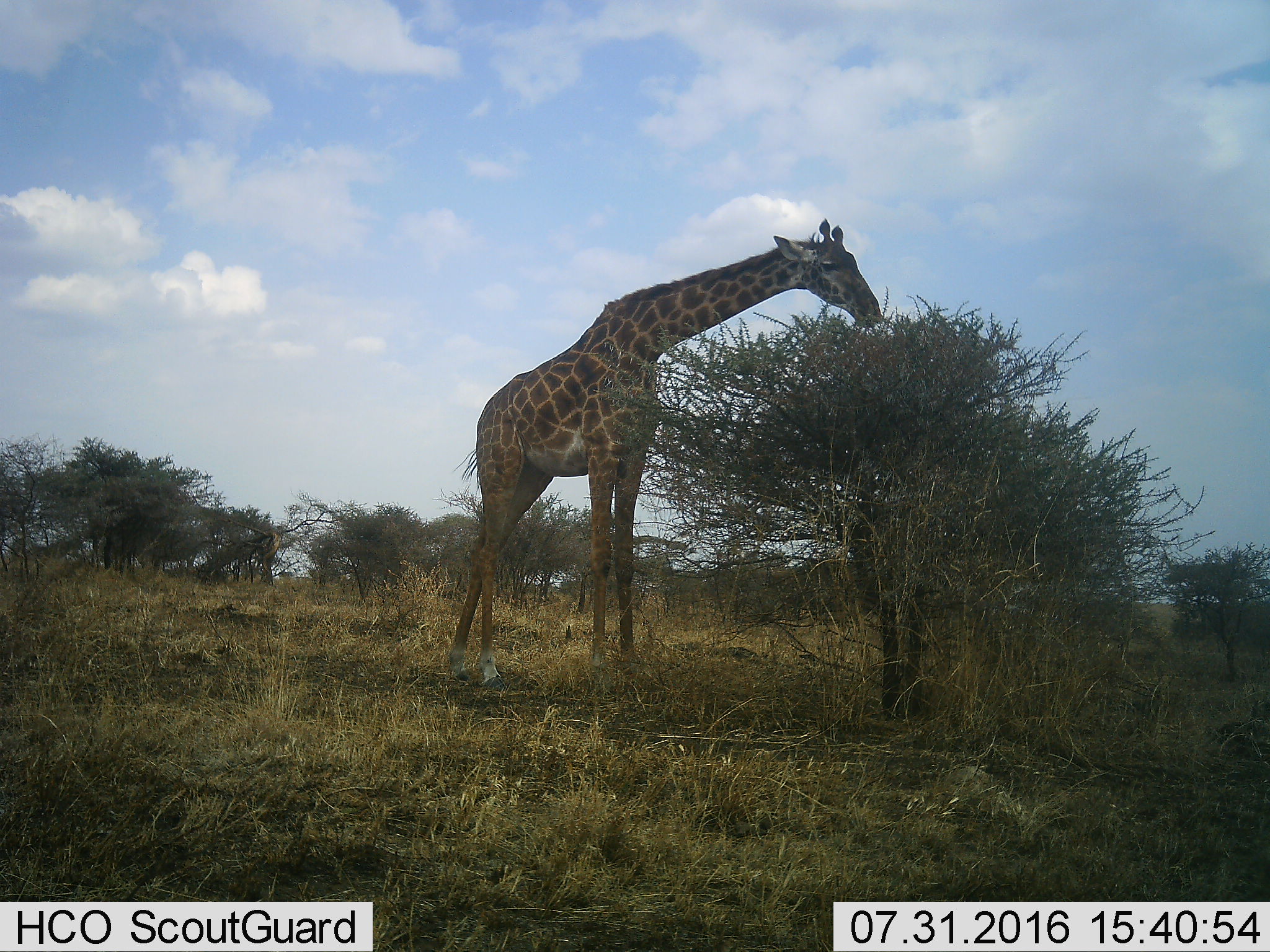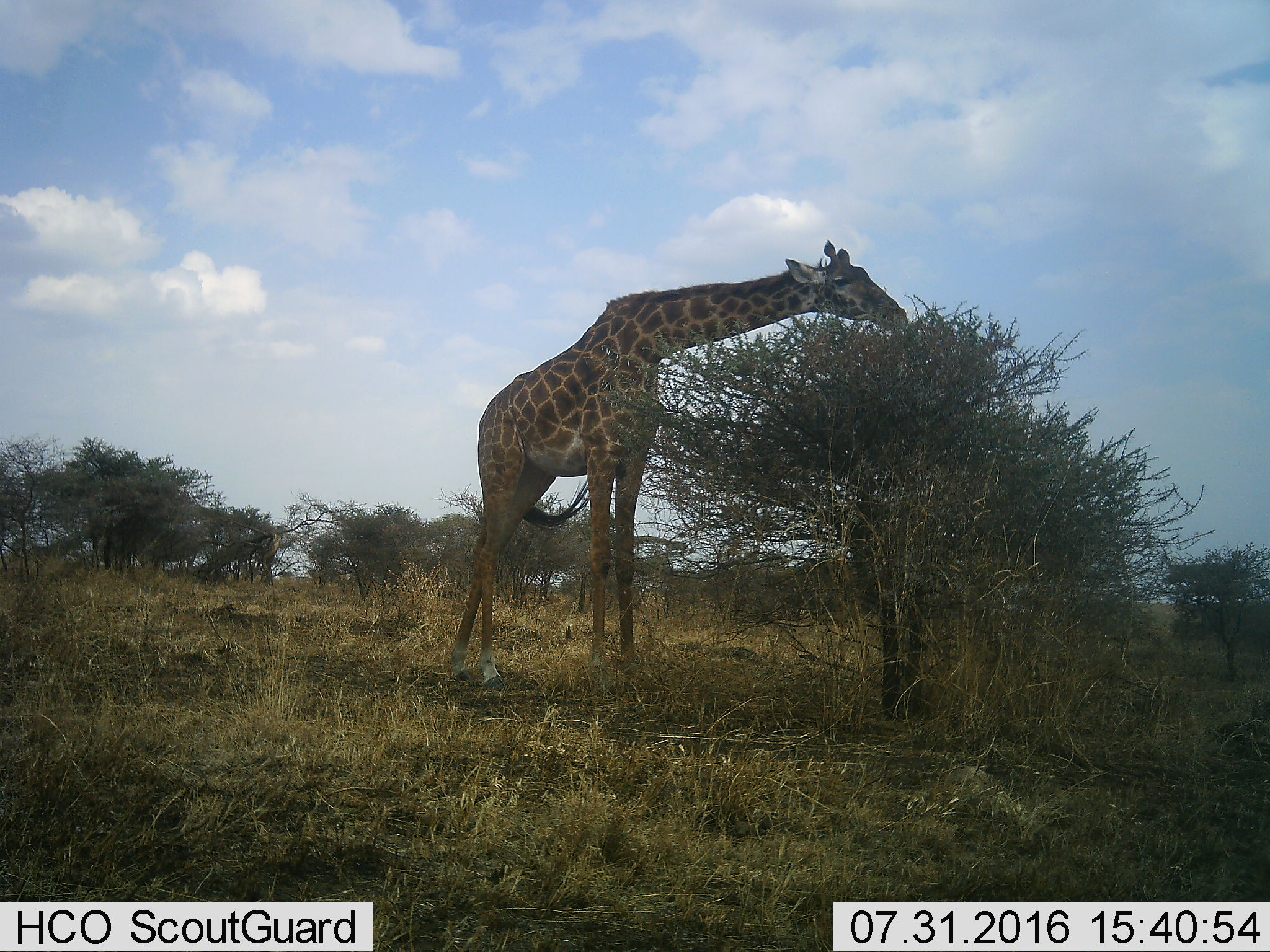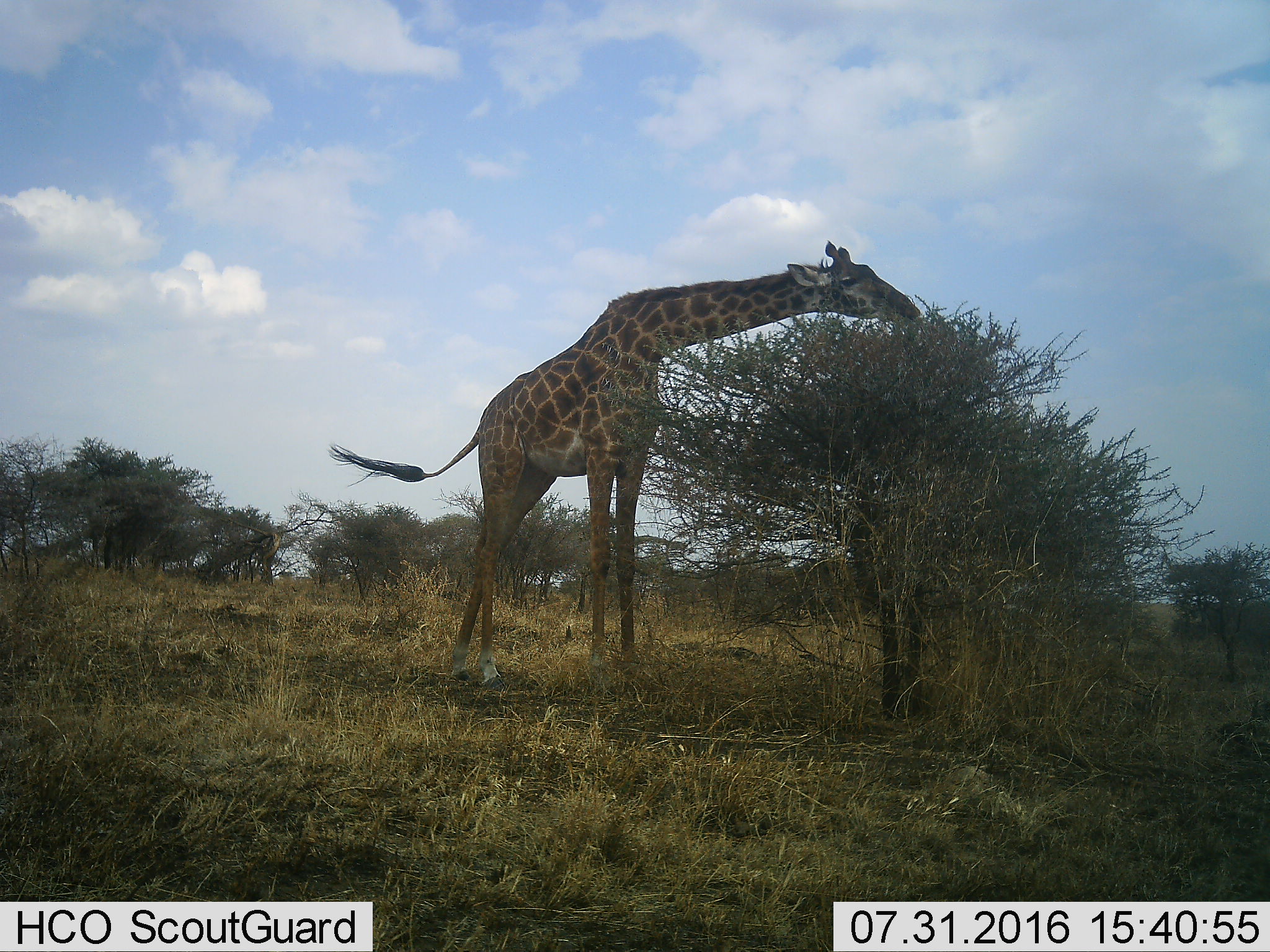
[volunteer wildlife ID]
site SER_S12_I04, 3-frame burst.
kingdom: Animalia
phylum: Chordata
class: Mammalia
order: Artiodactyla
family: Giraffidae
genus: Giraffa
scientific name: Giraffa camelopardalis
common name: giraffe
Giraffe (Giraffa camelopardalis), count 1. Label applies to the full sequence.